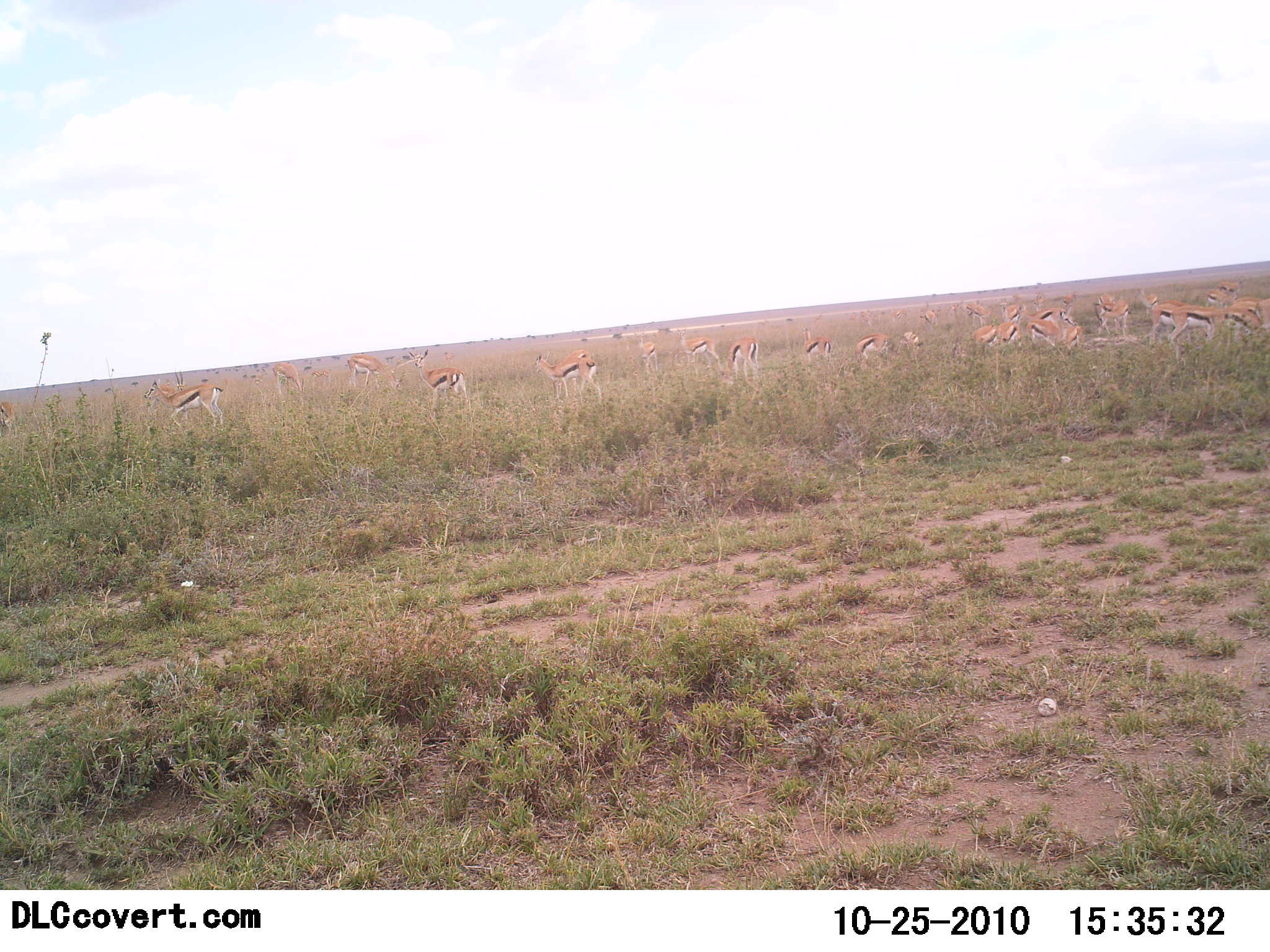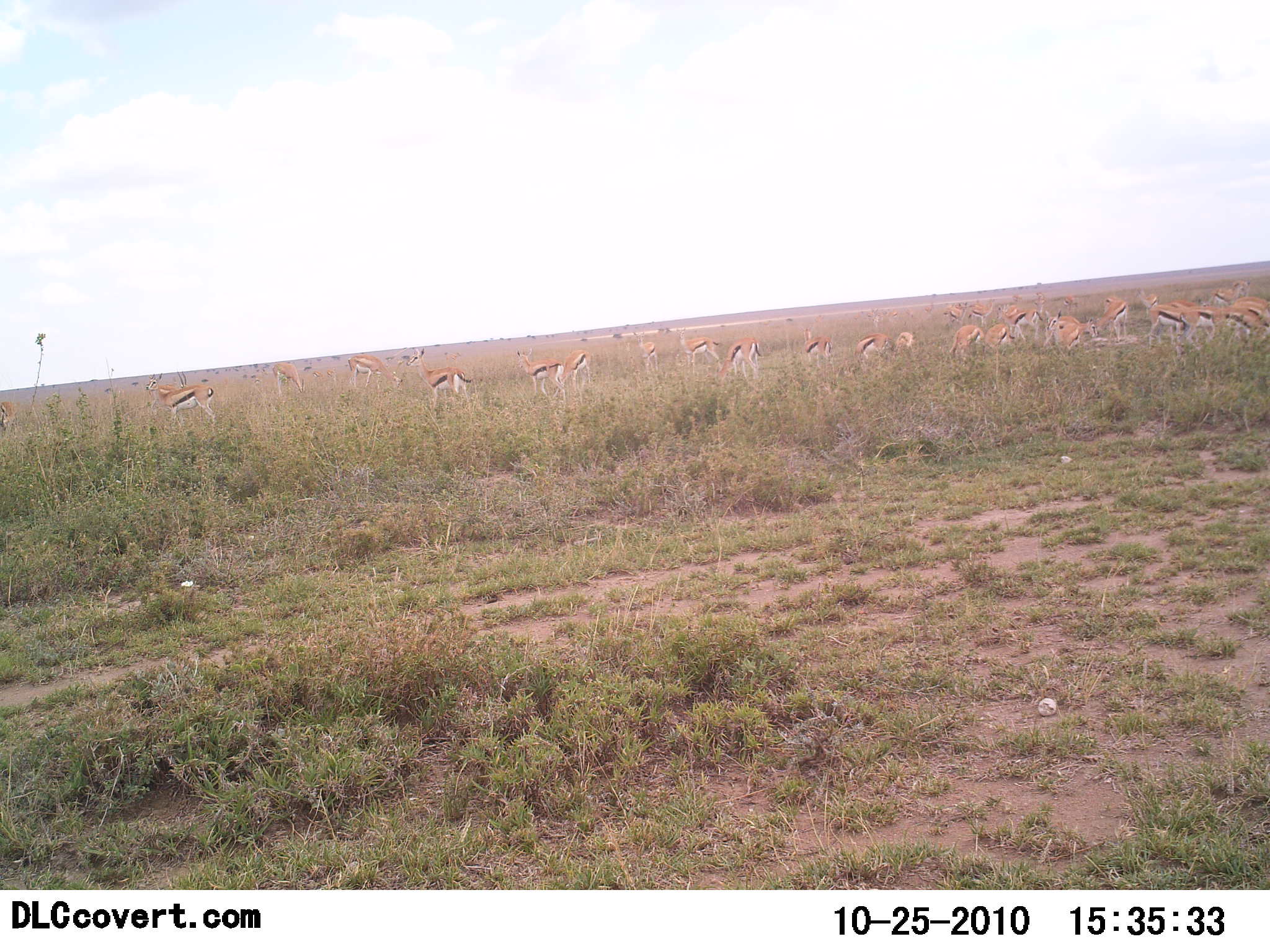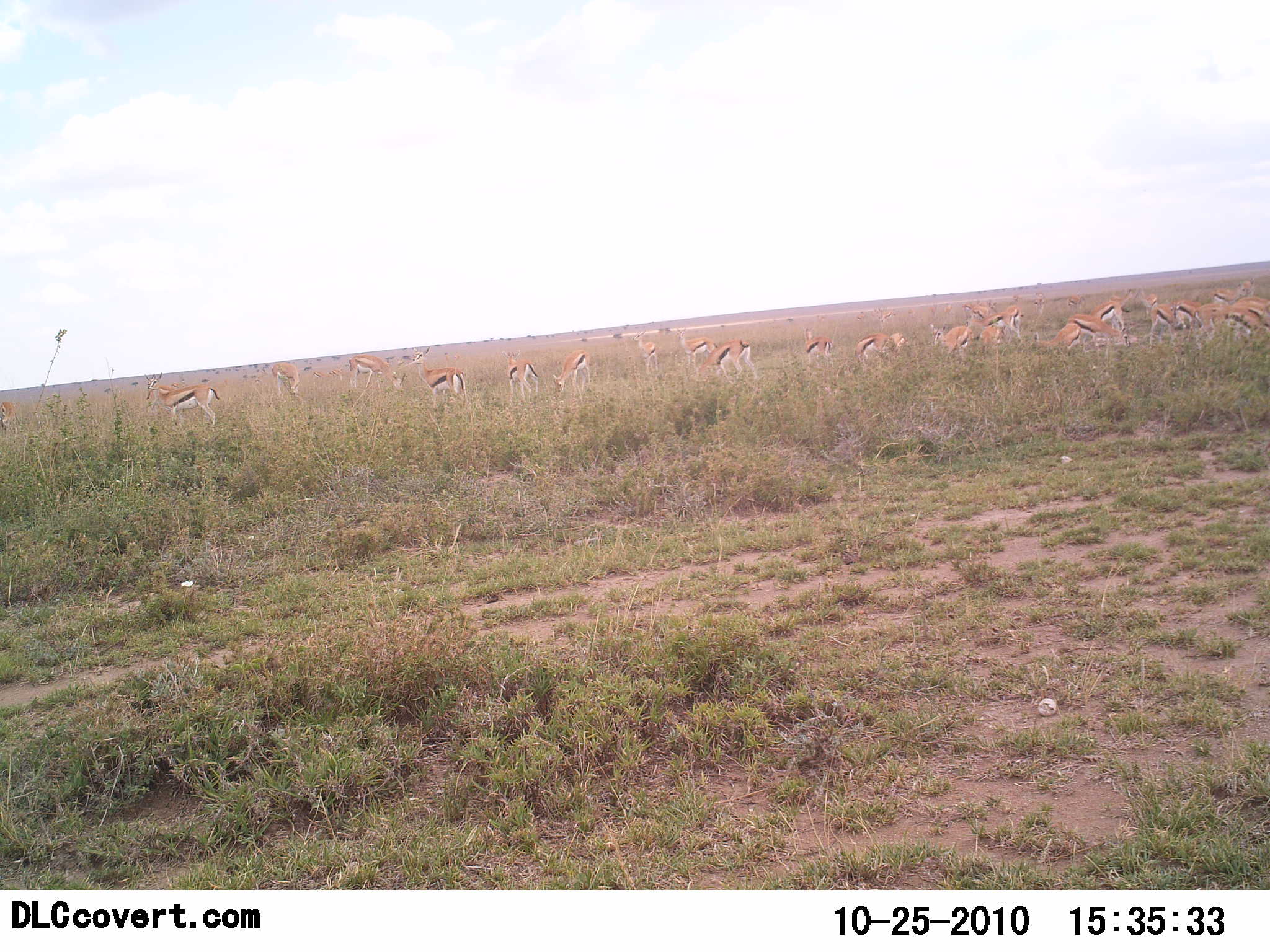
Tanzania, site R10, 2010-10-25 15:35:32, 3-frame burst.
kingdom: Animalia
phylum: Chordata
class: Mammalia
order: Artiodactyla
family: Bovidae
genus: Eudorcas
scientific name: Eudorcas thomsonii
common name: thomson's gazelle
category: gazellethomsons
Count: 11-50.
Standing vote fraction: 63%.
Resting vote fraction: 5%.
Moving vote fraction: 42%.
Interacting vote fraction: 11%.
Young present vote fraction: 0%.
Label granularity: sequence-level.